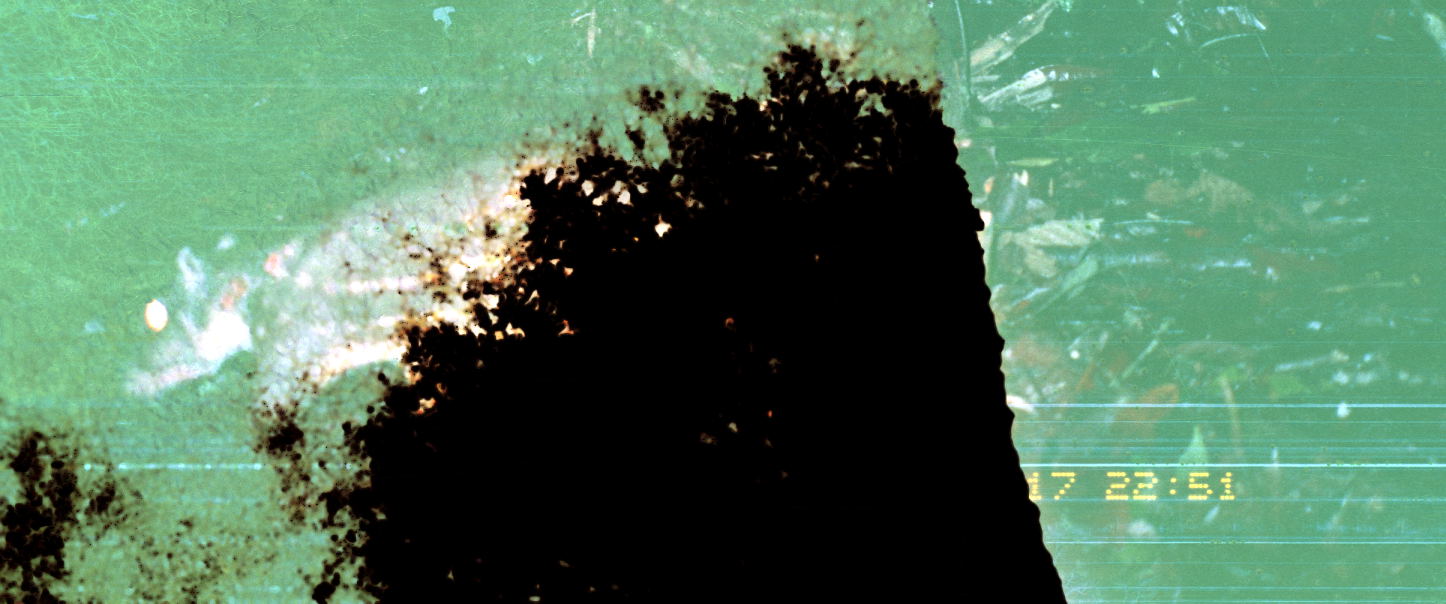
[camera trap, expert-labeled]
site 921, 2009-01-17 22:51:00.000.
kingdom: Animalia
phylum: Chordata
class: Mammalia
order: Rodentia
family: Cuniculidae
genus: Cuniculus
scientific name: Cuniculus paca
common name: spotted paca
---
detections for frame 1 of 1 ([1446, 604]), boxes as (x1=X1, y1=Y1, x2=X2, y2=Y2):
cuniculus paca: (x1=116, y1=146, x2=673, y2=425)